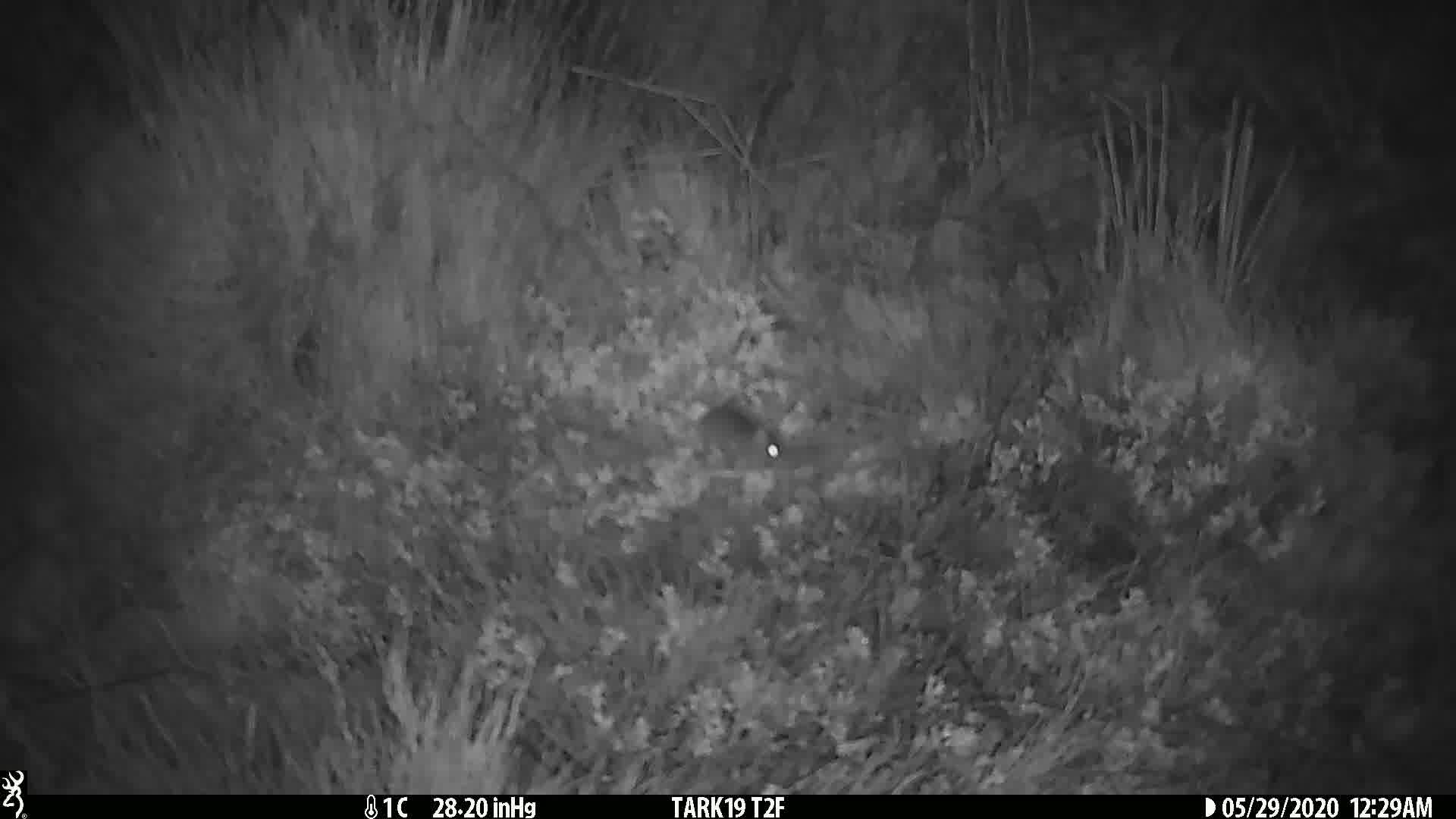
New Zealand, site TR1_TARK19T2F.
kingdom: Animalia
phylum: Chordata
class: Mammalia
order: Rodentia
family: Muridae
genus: Mus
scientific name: Mus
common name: mouse